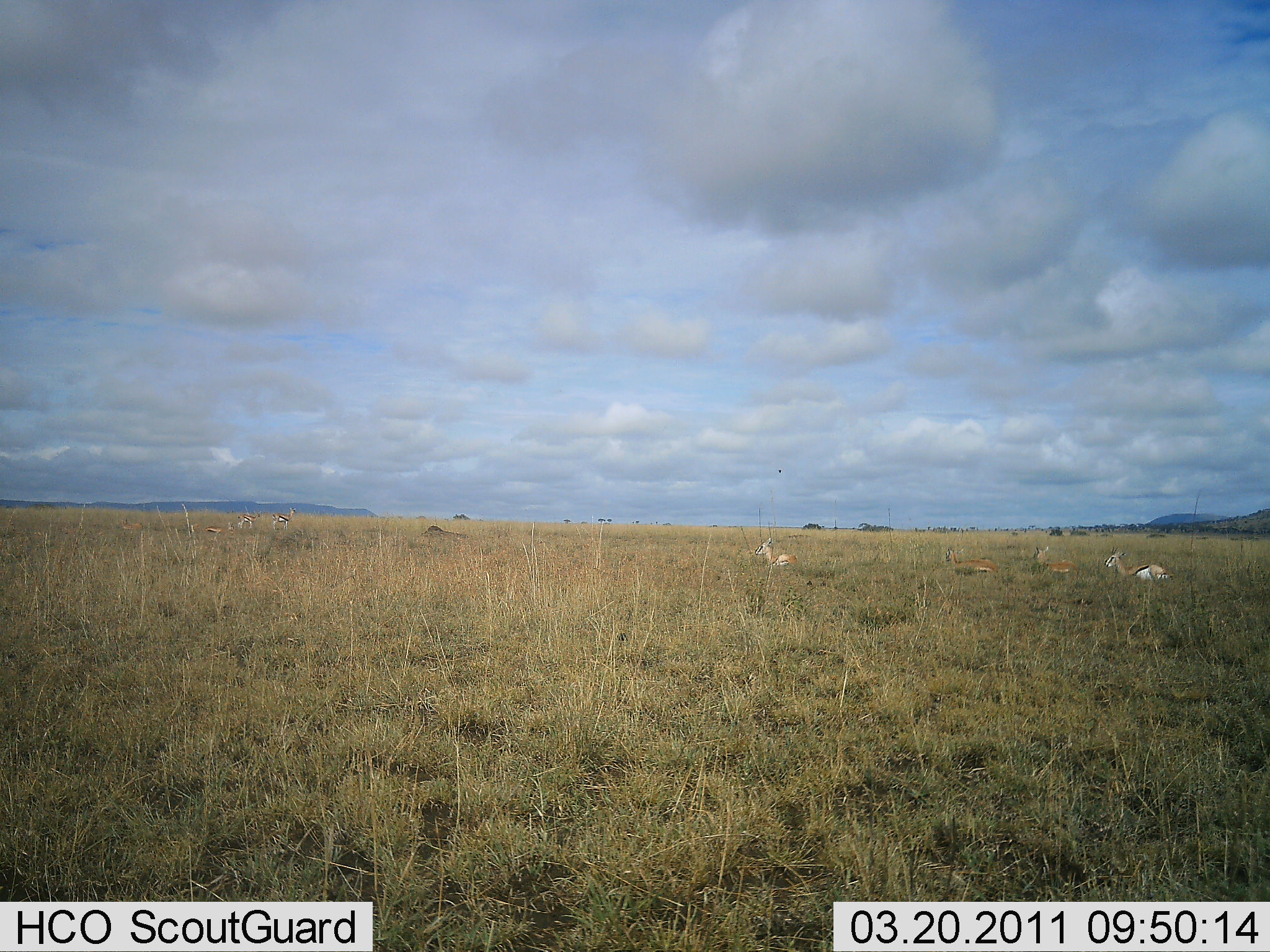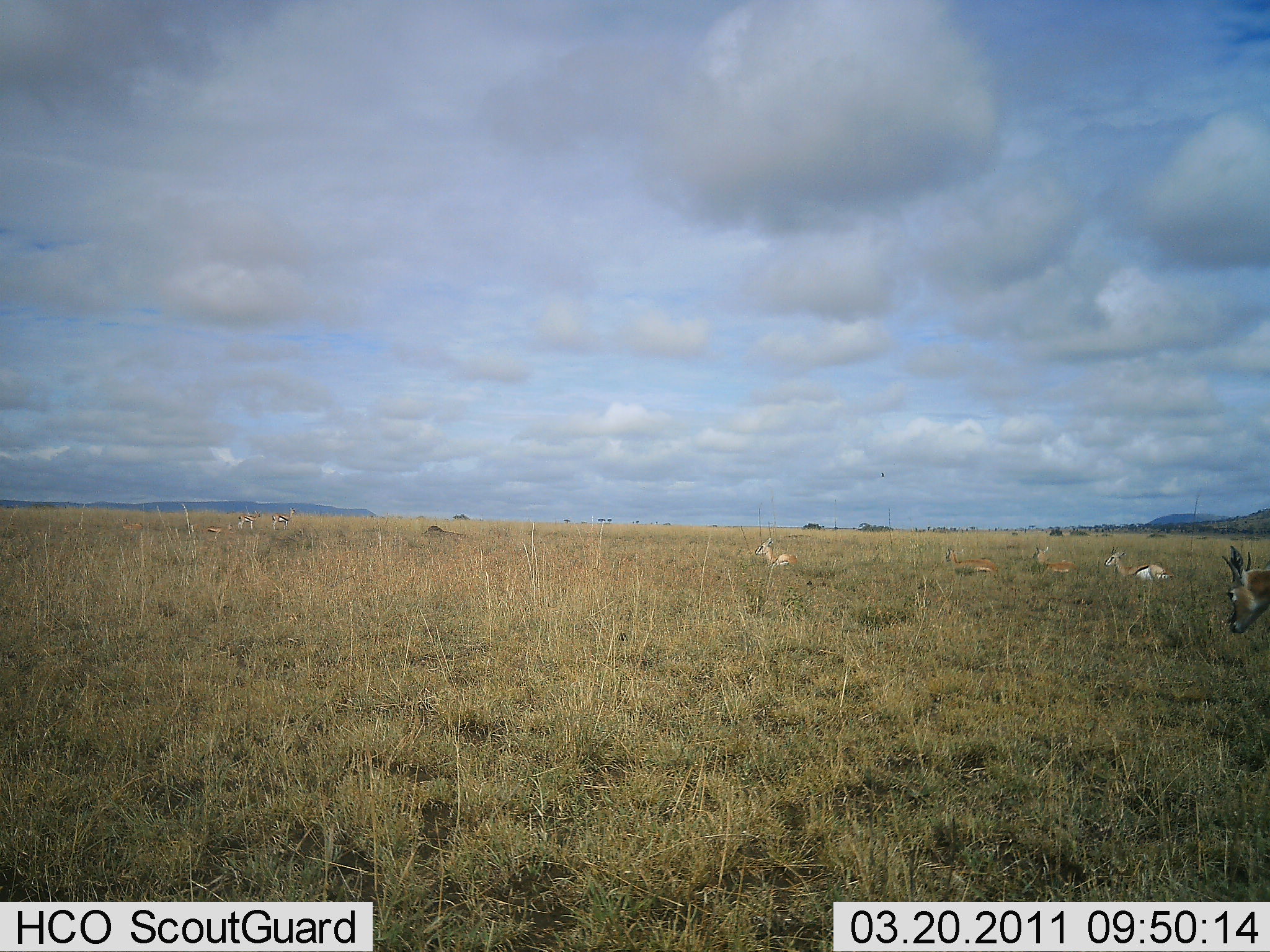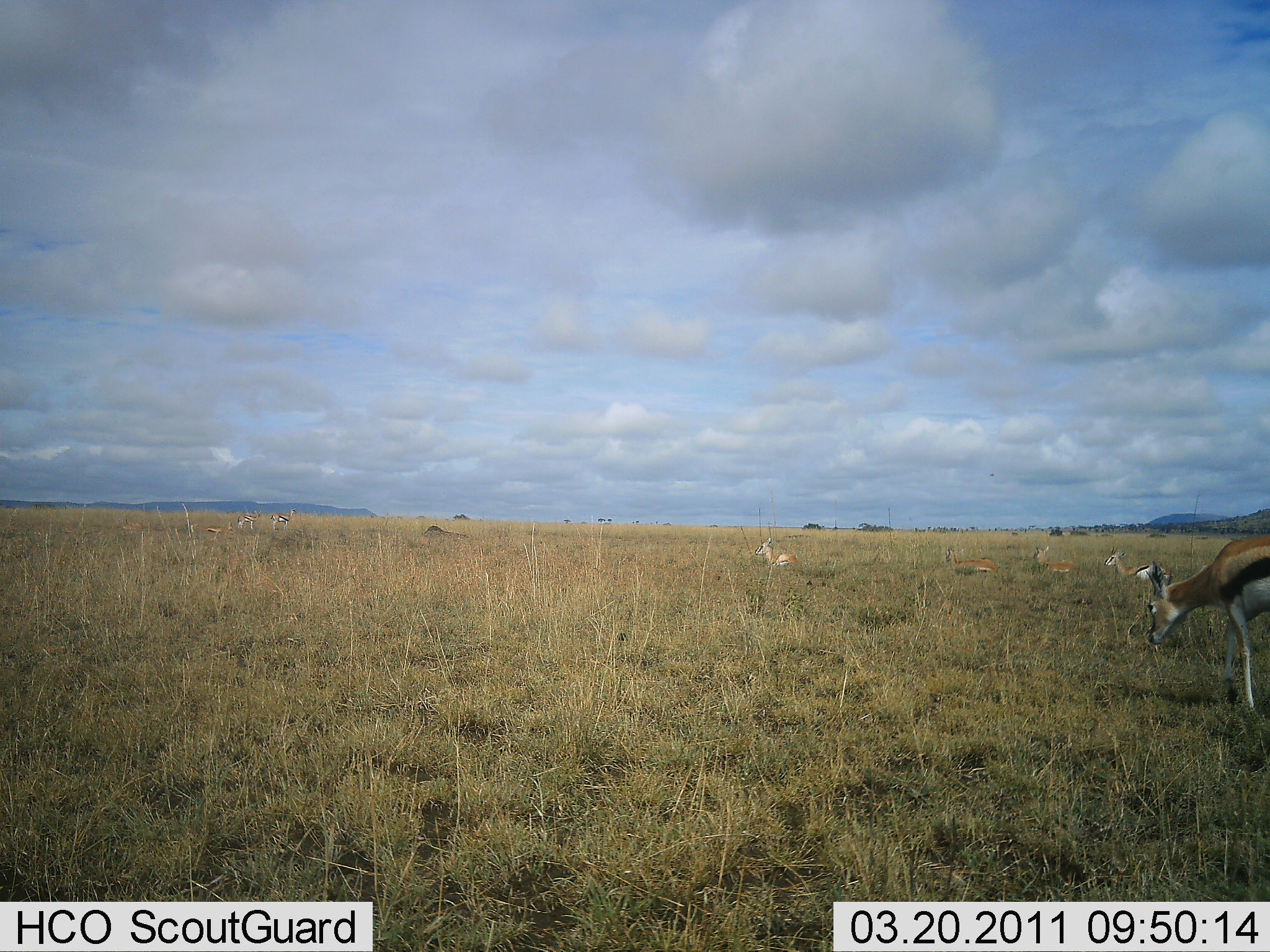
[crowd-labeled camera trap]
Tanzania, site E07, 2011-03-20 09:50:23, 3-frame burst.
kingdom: Animalia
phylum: Chordata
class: Mammalia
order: Artiodactyla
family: Bovidae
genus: Eudorcas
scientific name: Eudorcas thomsonii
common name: thomson's gazelle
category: gazellethomsons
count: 8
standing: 15%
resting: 85%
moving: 85%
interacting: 0%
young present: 8%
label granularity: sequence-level